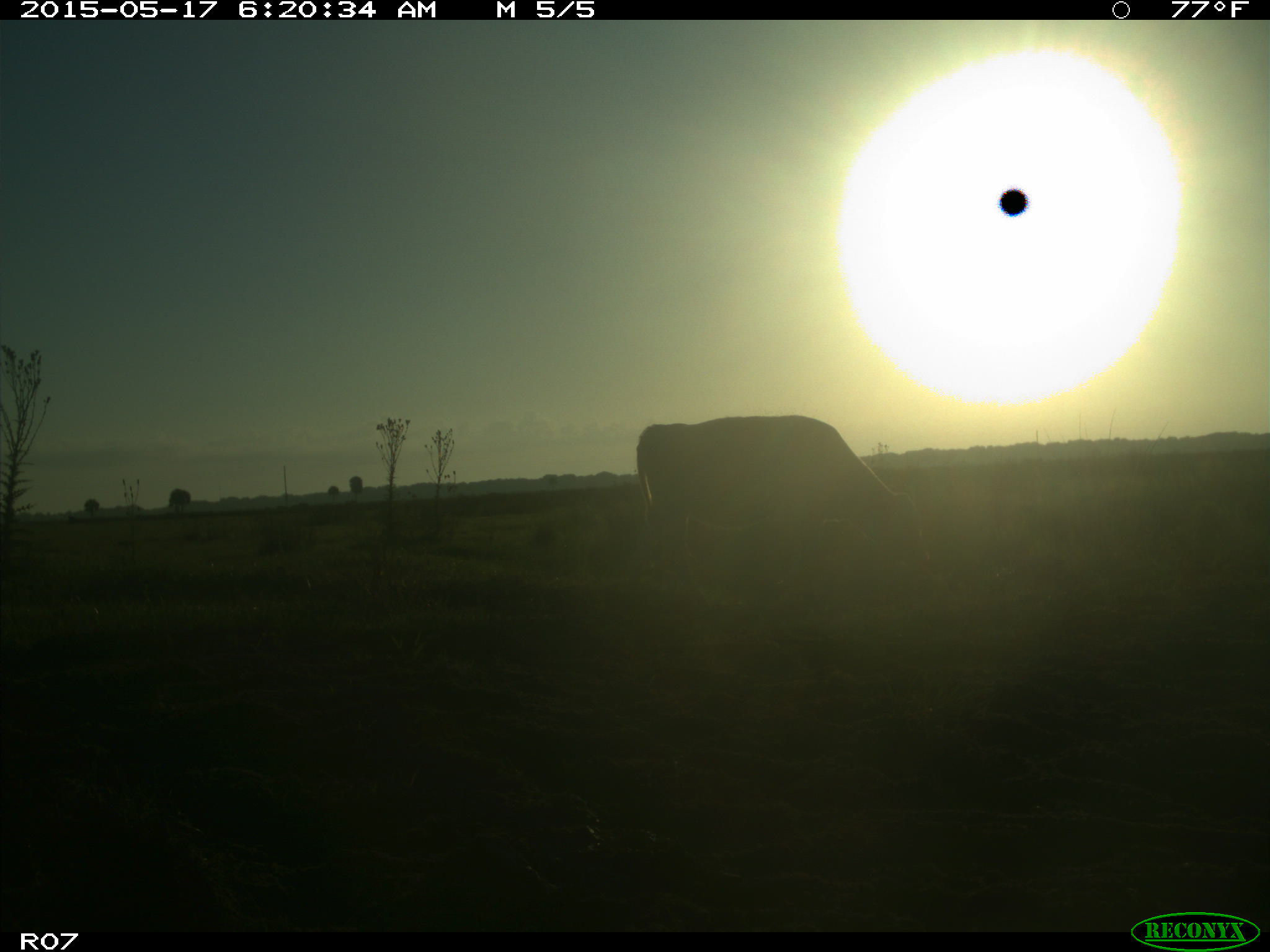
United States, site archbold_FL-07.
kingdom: Animalia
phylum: Chordata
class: Mammalia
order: Artiodactyla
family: Bovidae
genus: Bos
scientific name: Bos taurus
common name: domestic cow